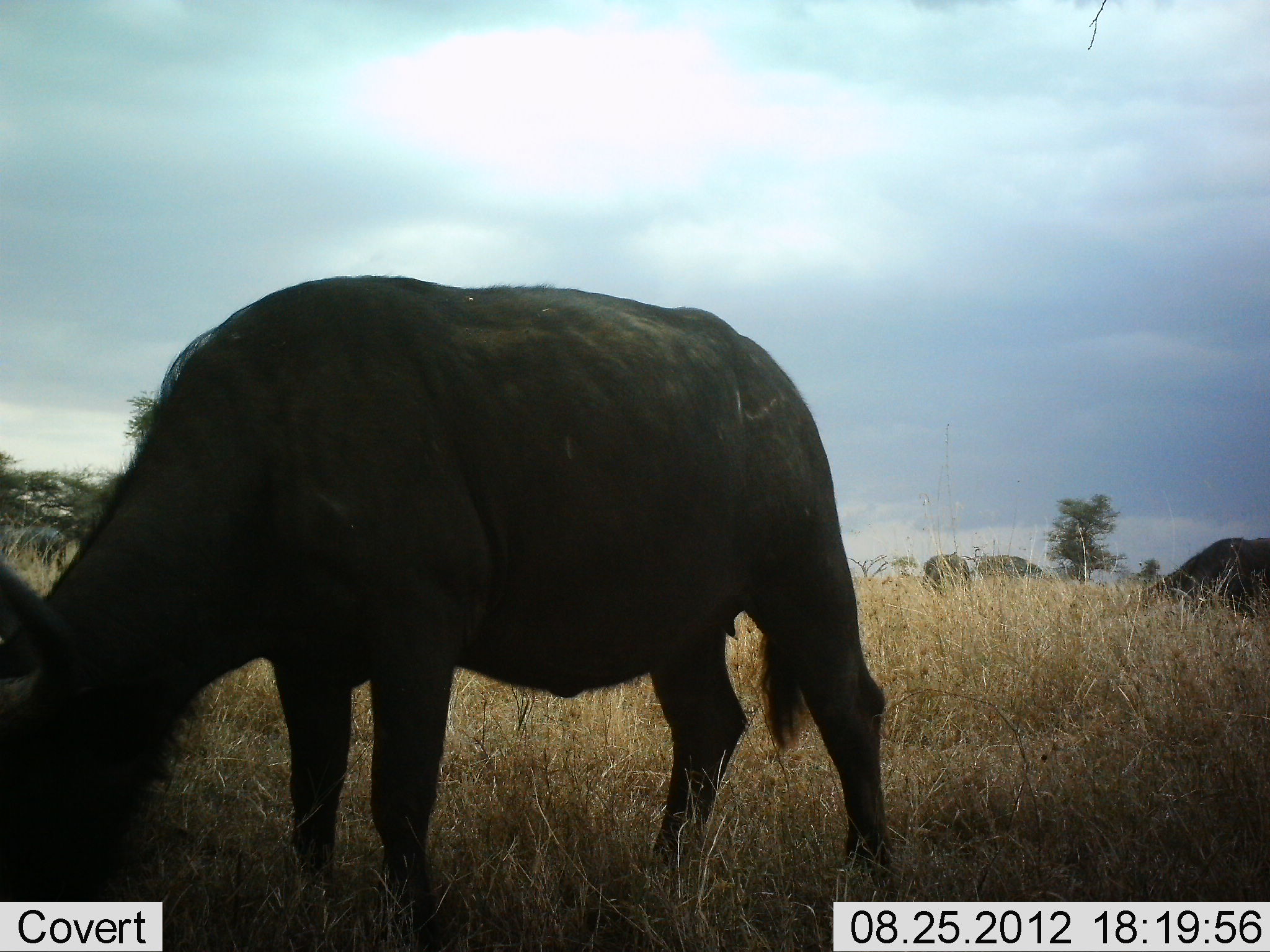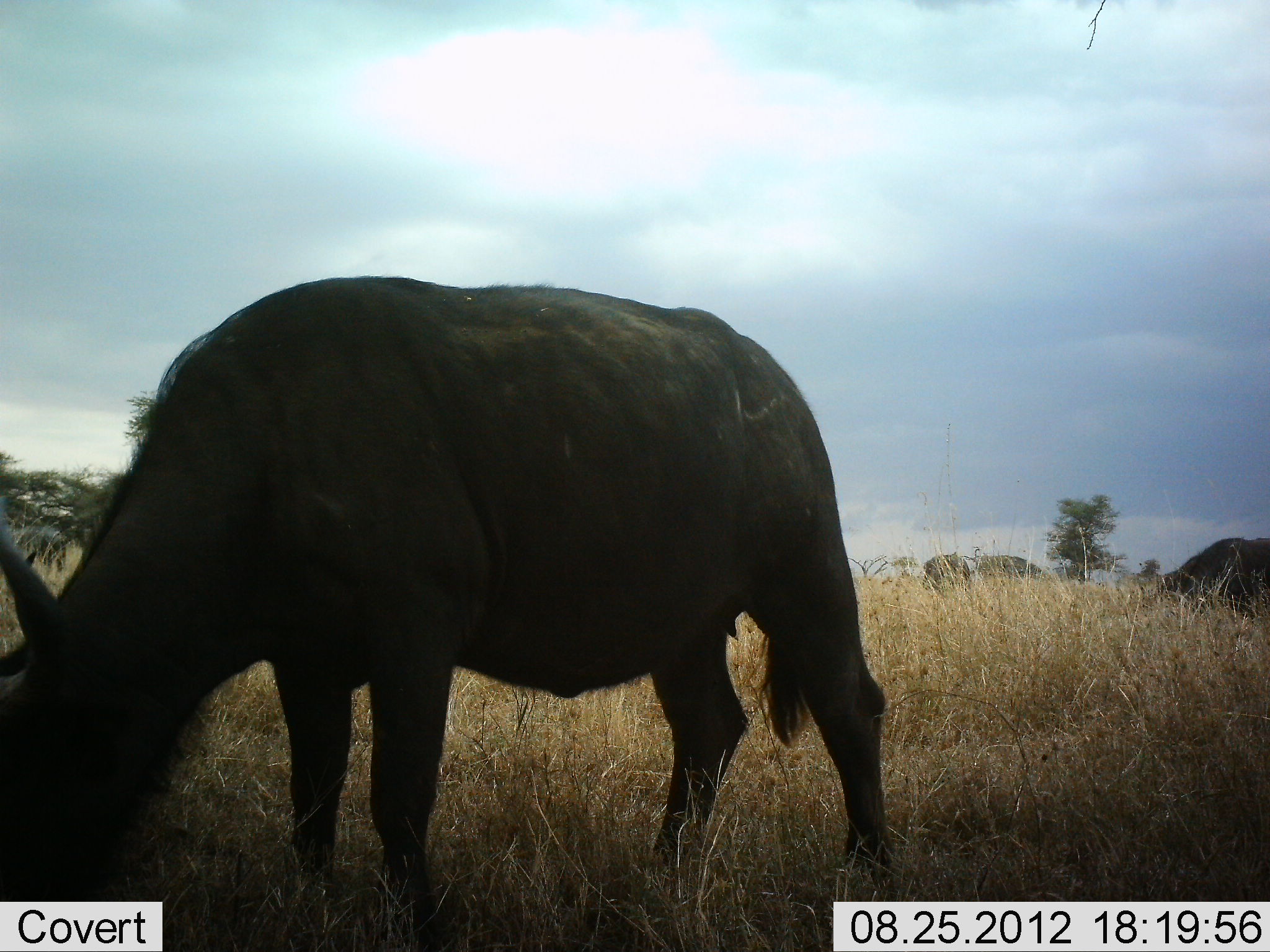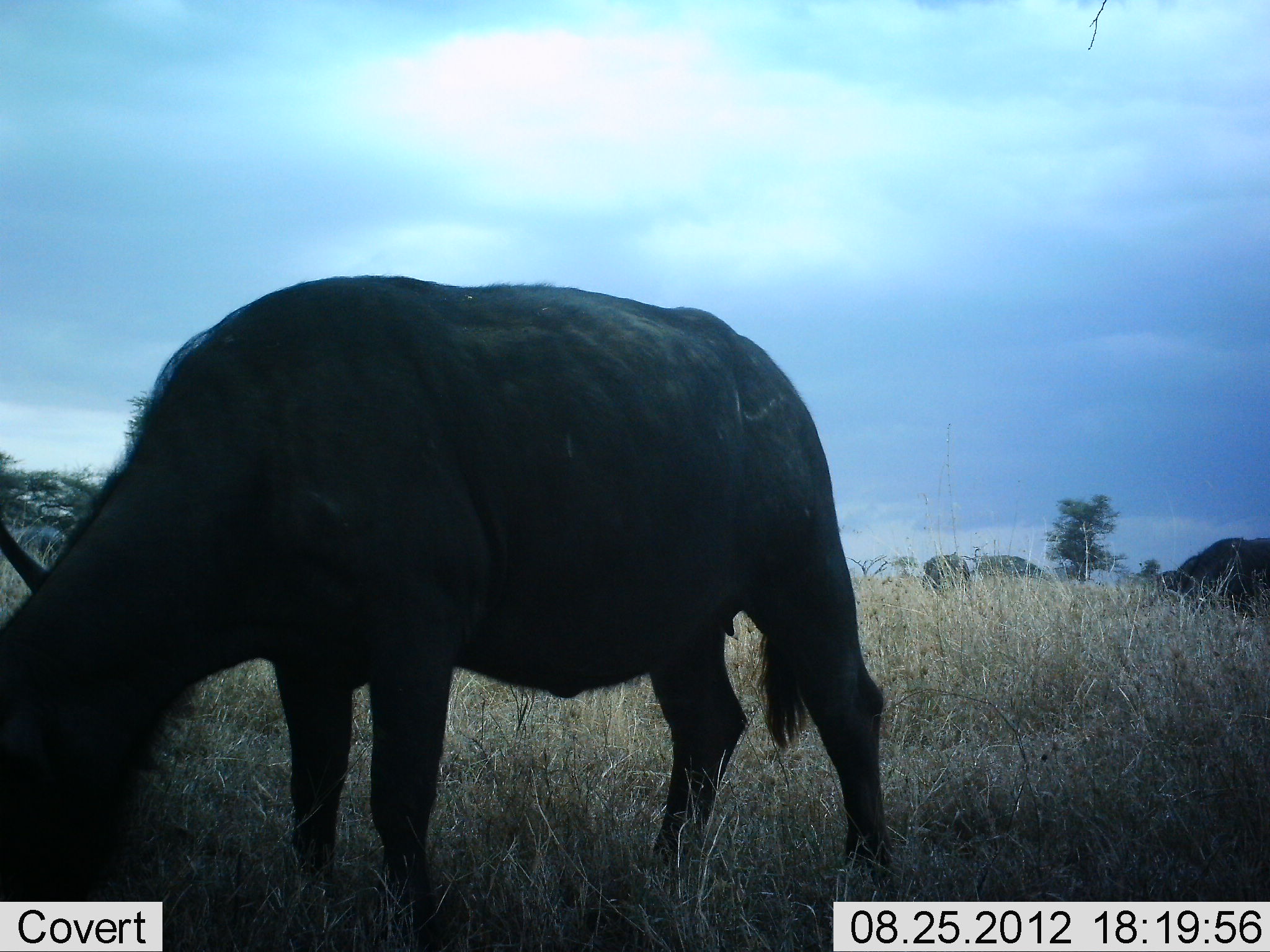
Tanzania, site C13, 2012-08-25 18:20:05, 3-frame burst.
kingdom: Animalia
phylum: Chordata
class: Mammalia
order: Artiodactyla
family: Bovidae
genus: Syncerus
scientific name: Syncerus caffer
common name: cape buffalo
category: buffalo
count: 3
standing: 20%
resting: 0%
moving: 0%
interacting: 0%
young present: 0%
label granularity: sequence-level